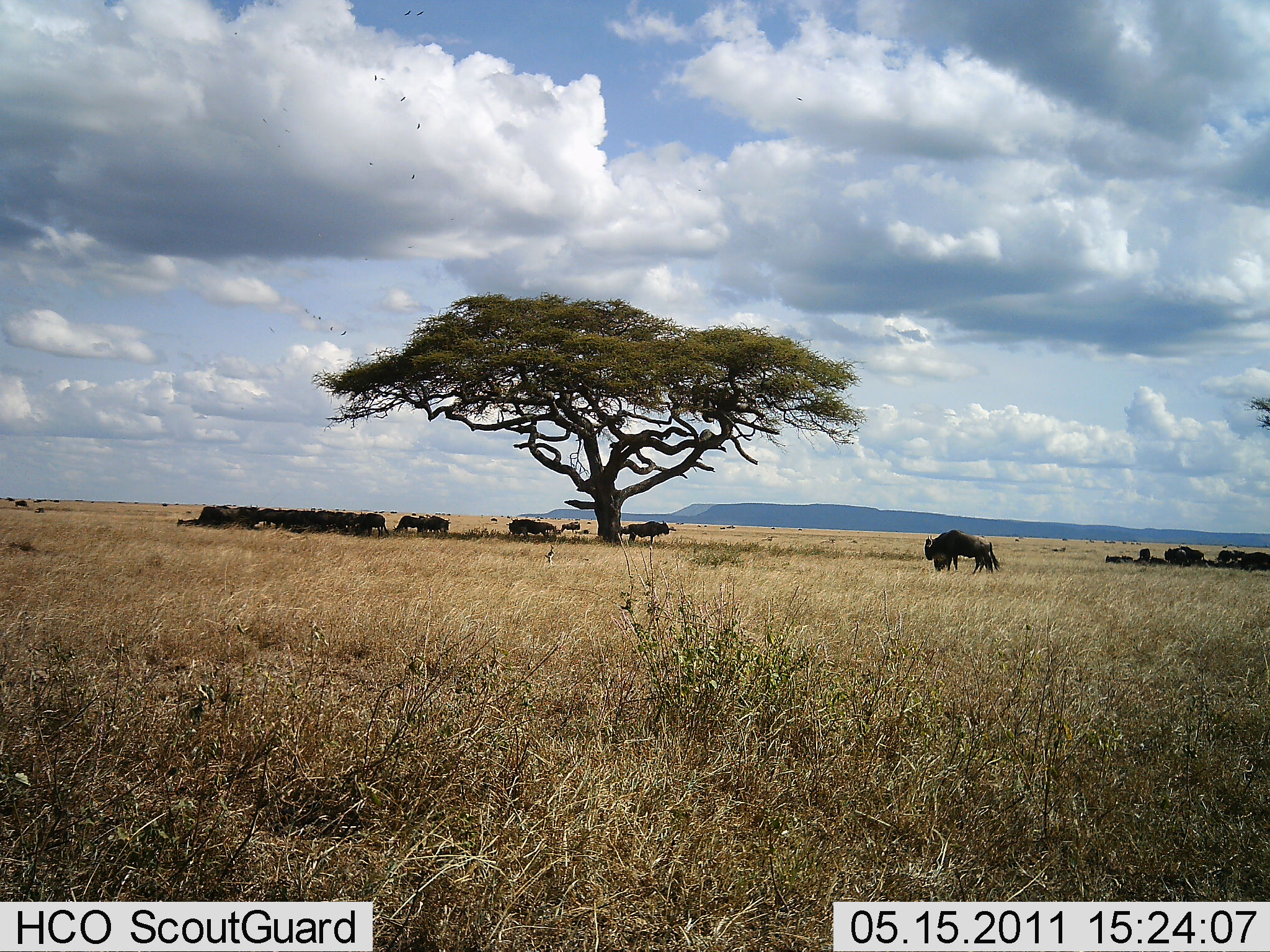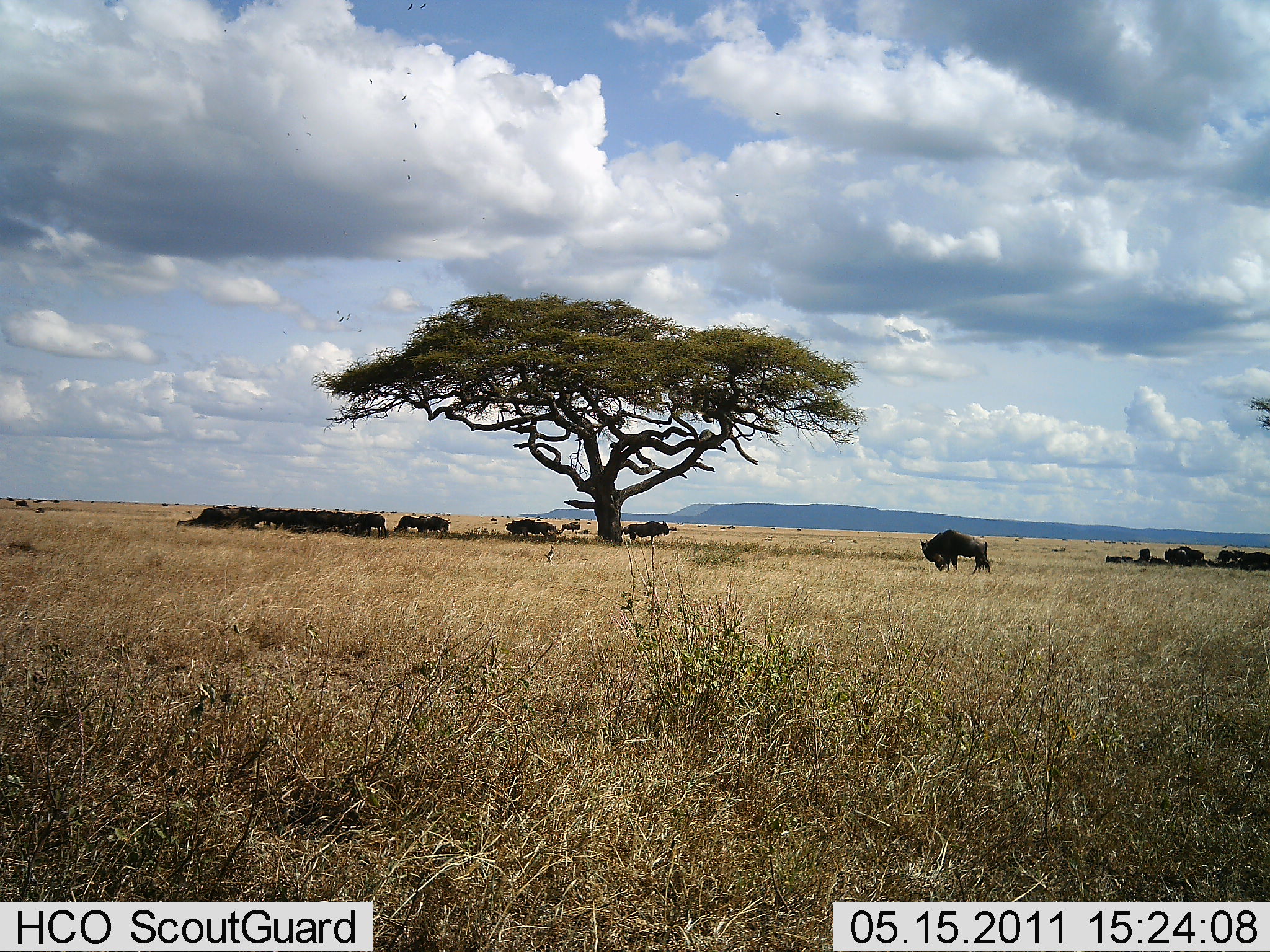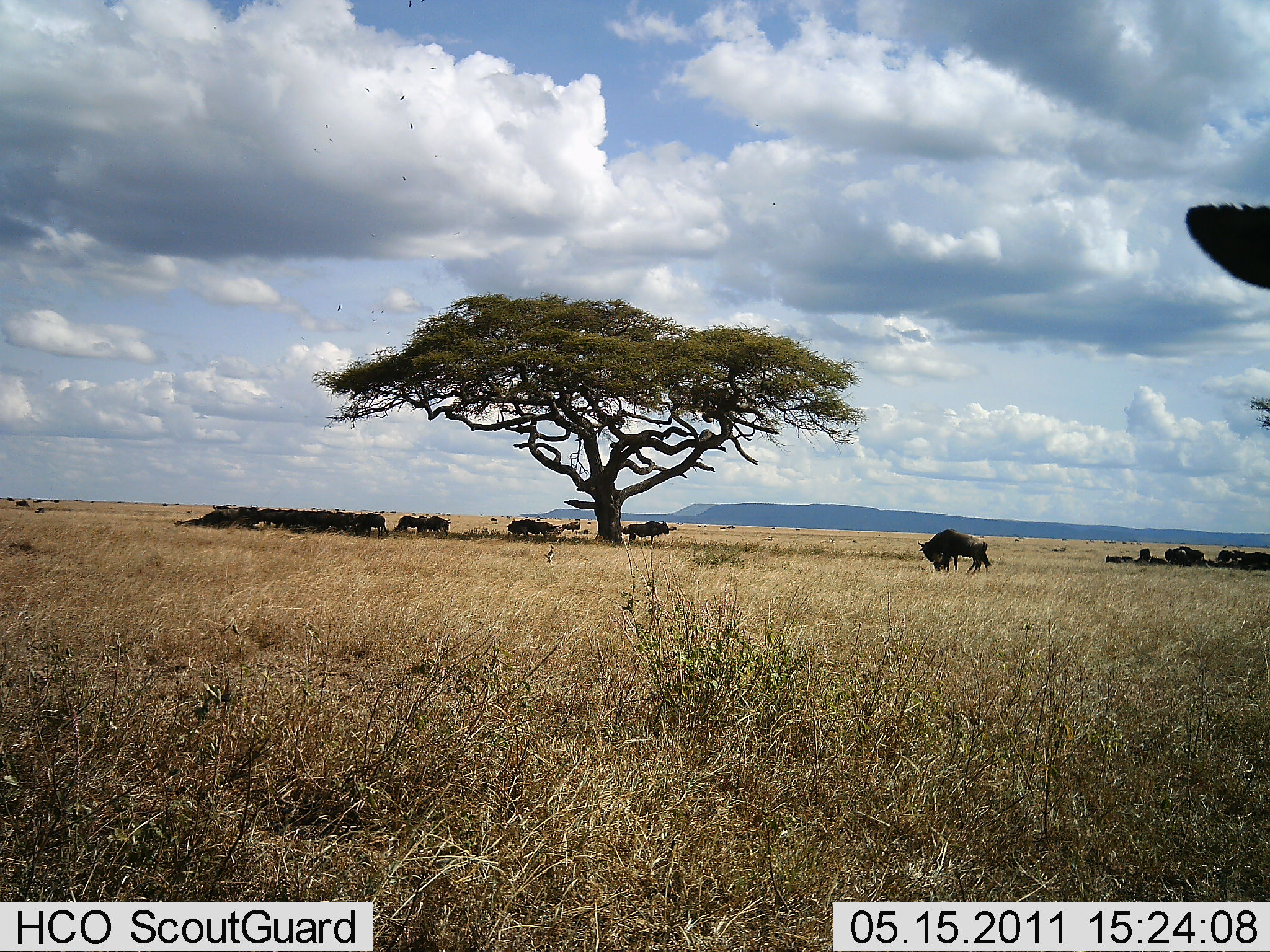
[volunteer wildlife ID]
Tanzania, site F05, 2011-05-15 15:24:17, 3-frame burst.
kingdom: Animalia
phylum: Chordata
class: Mammalia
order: Artiodactyla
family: Bovidae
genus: Connochaetes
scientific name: Connochaetes taurinus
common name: blue wildebeest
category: wildebeest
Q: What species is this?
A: Wildebeest (blue wildebeest) (Connochaetes taurinus).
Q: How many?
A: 11-50.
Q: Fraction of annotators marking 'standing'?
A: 70%.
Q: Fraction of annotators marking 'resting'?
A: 20%.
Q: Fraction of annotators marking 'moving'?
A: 30%.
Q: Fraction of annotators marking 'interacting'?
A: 10%.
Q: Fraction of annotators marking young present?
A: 10%.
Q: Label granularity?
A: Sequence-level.